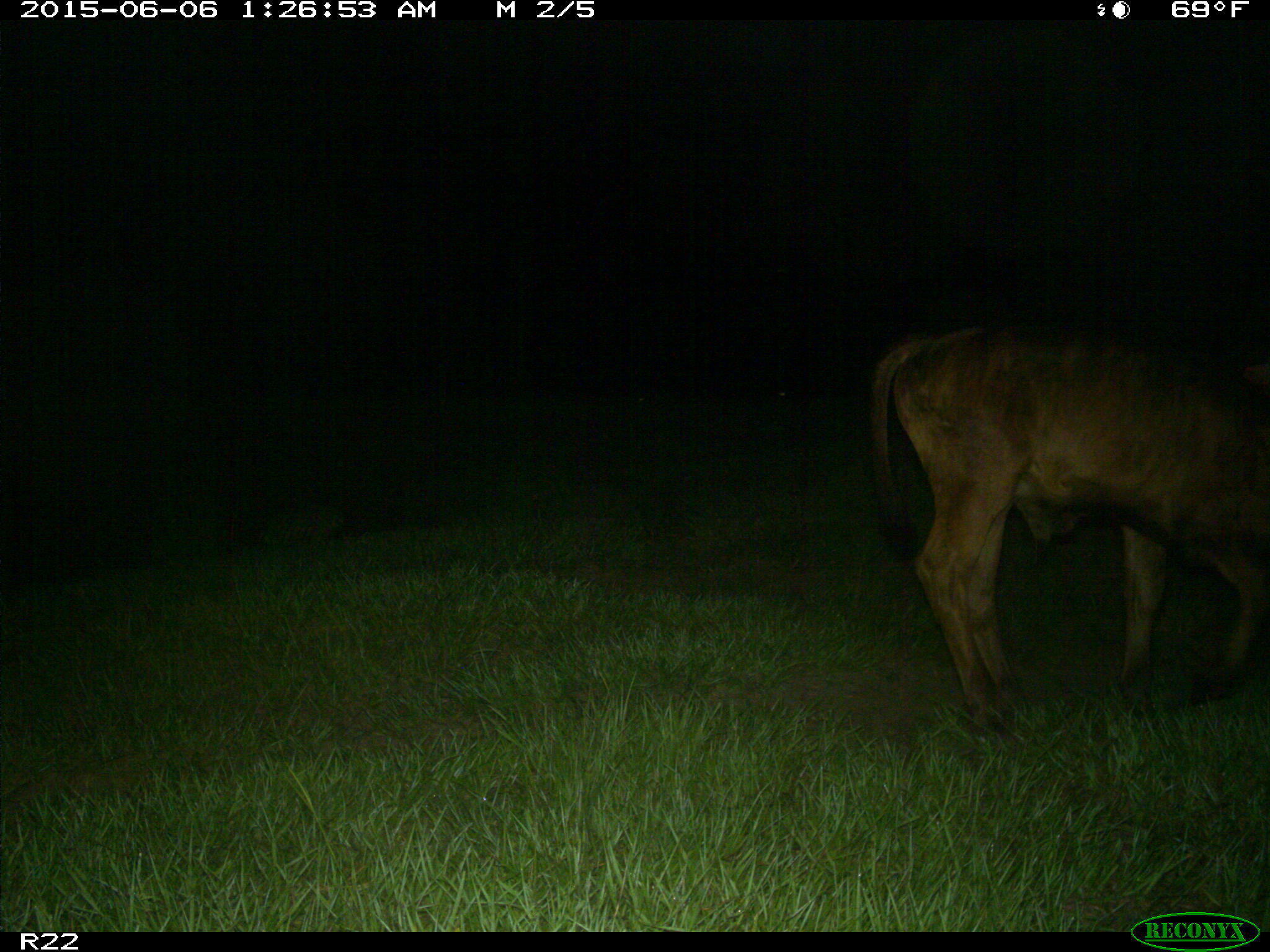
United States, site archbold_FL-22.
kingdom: Animalia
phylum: Chordata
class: Mammalia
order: Artiodactyla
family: Bovidae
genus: Bos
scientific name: Bos taurus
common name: domestic cow